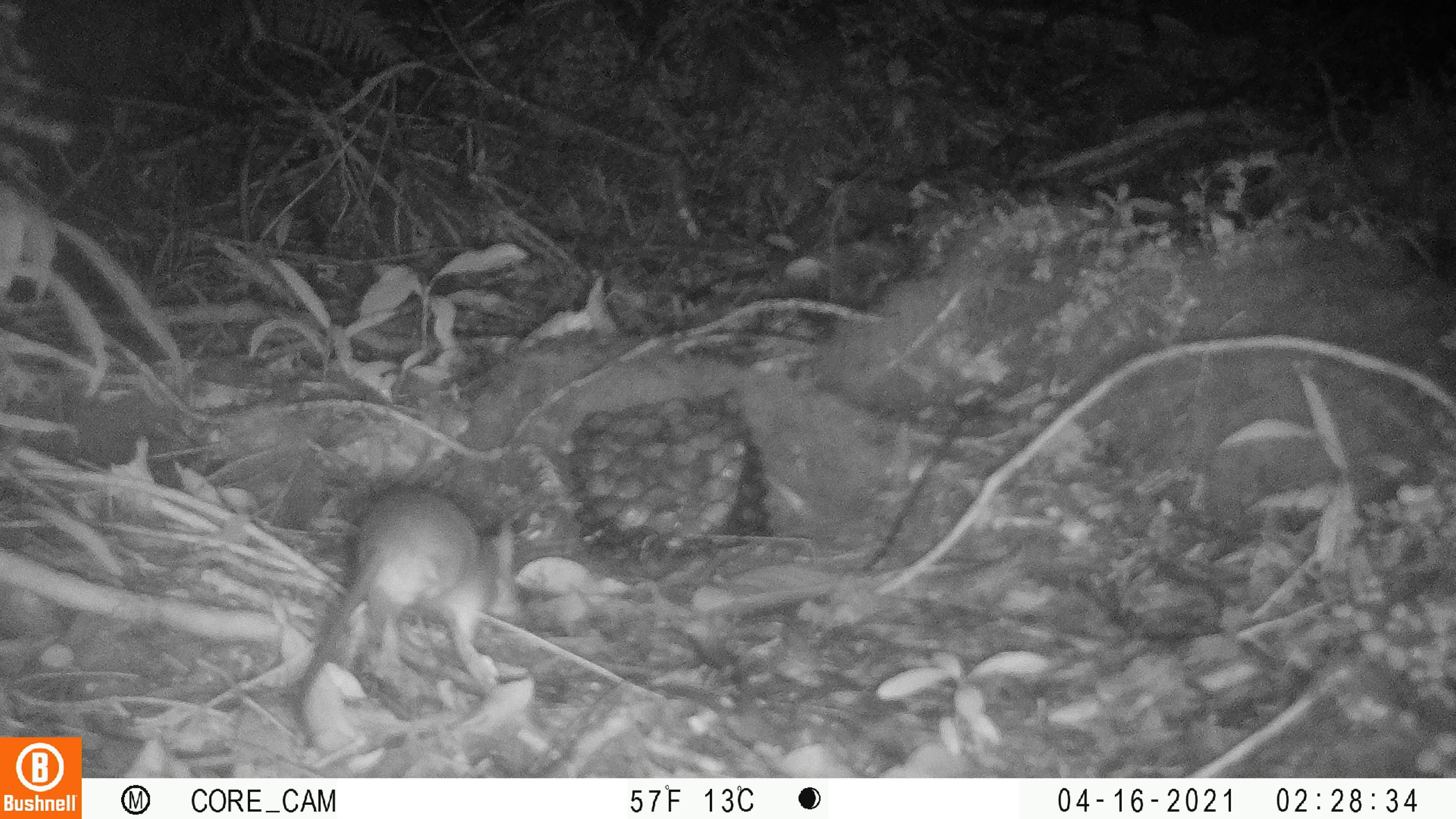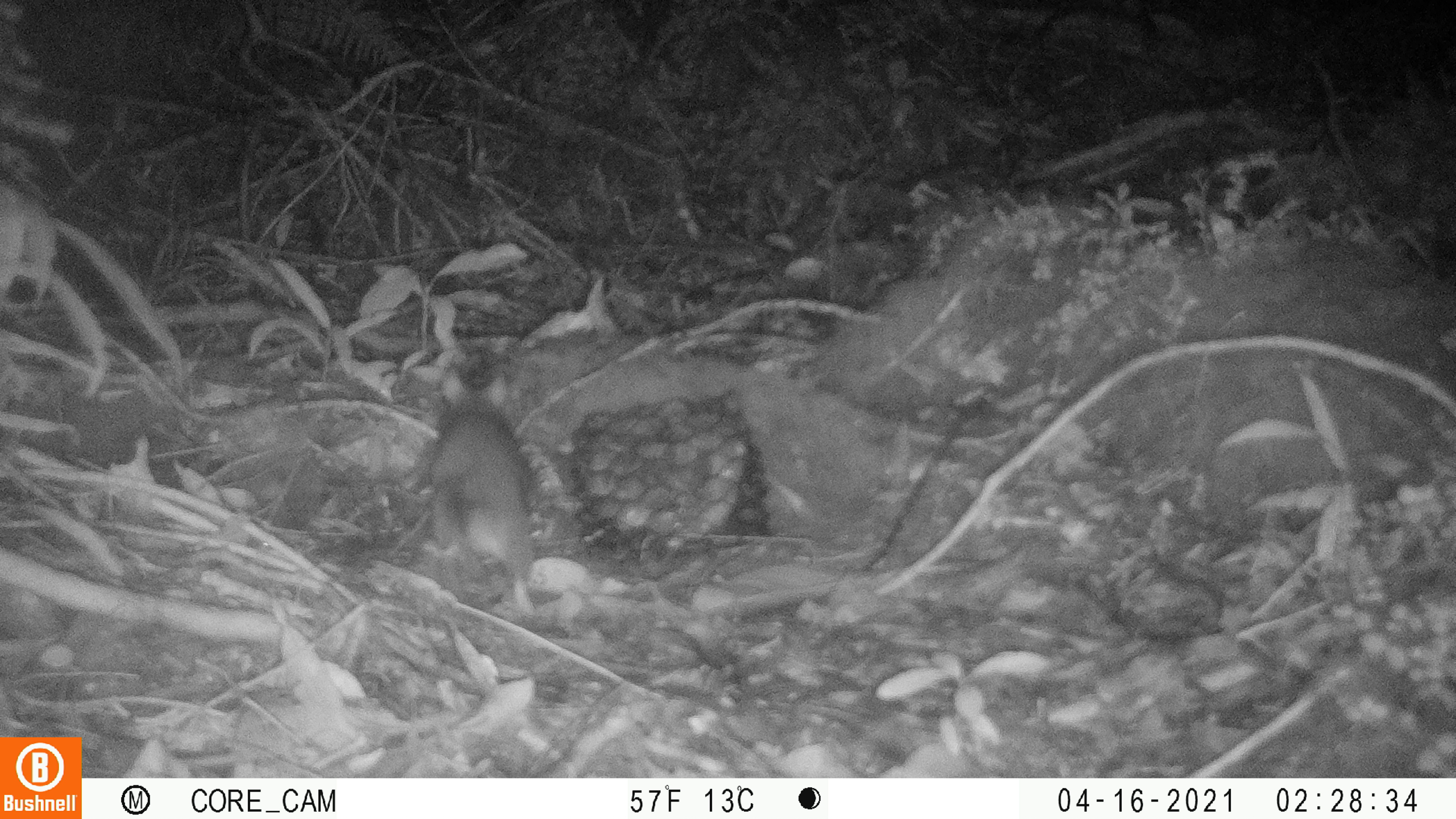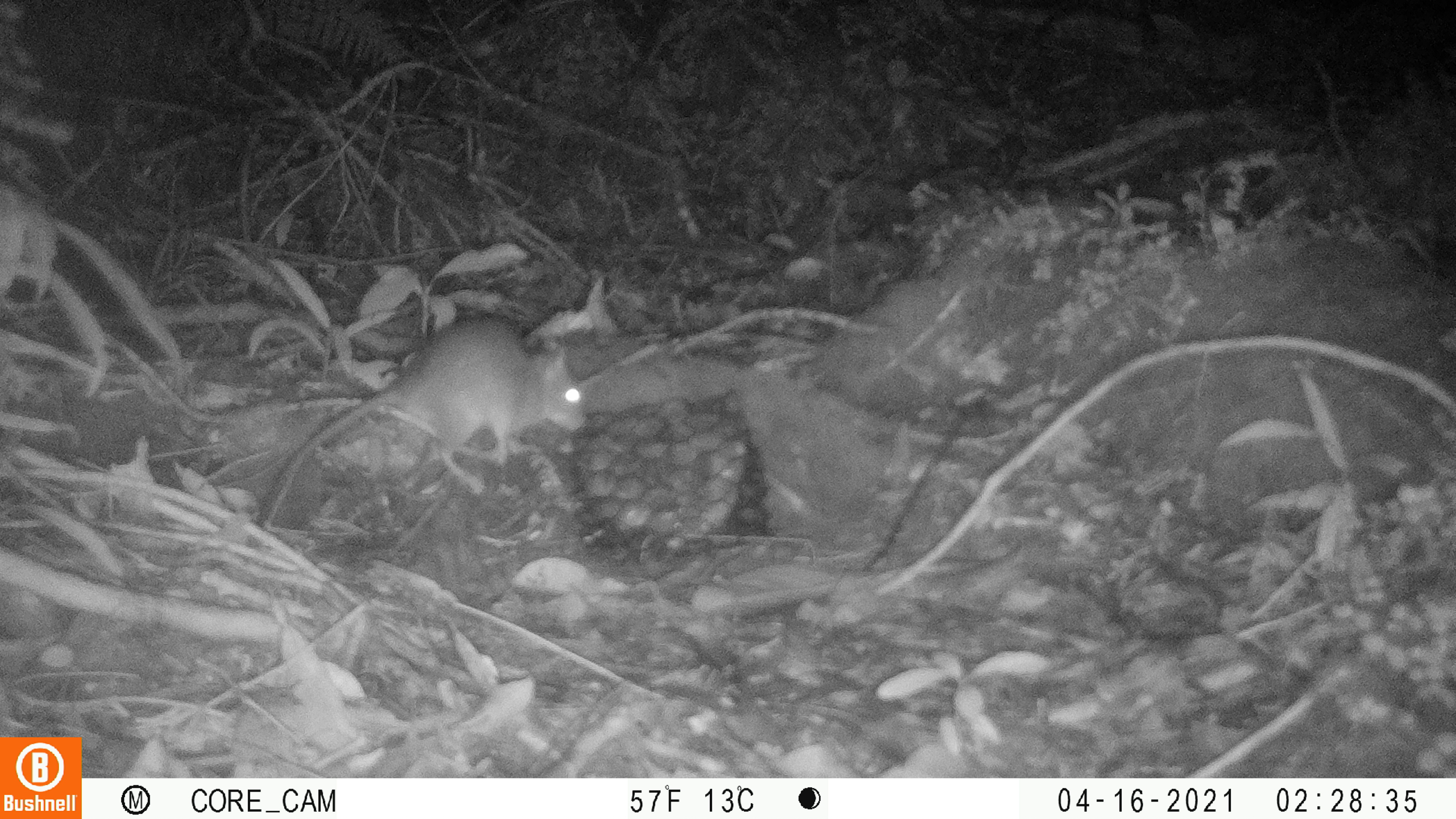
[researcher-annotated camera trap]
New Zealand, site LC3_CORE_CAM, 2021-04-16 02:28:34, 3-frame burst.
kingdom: Animalia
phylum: Chordata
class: Mammalia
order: Rodentia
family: Muridae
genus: Rattus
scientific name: Rattus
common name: rat